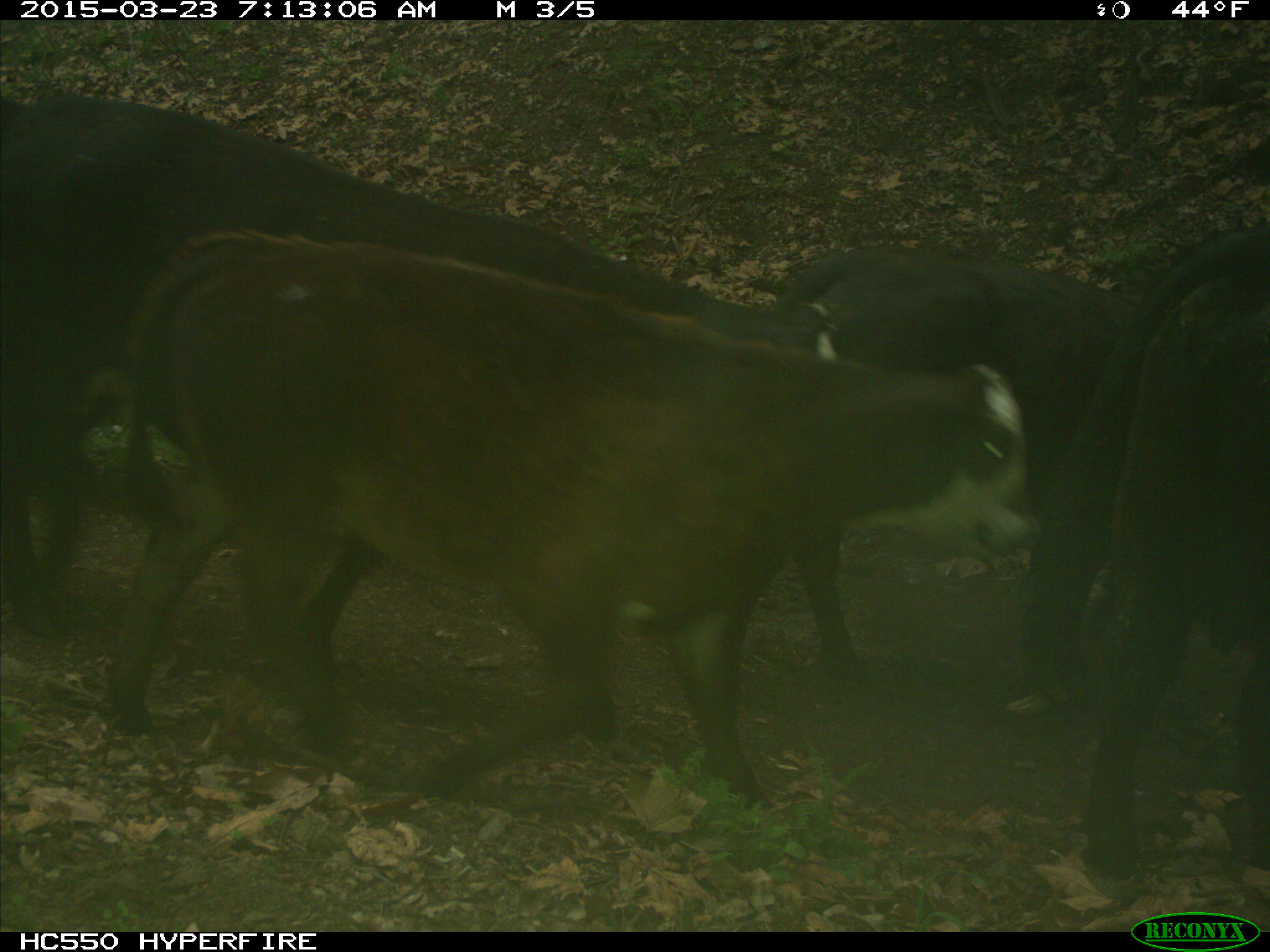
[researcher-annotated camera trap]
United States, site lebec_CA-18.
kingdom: Animalia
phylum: Chordata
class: Mammalia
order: Artiodactyla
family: Bovidae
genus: Bos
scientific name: Bos taurus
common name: domestic cow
Bos taurus (domestic cow).